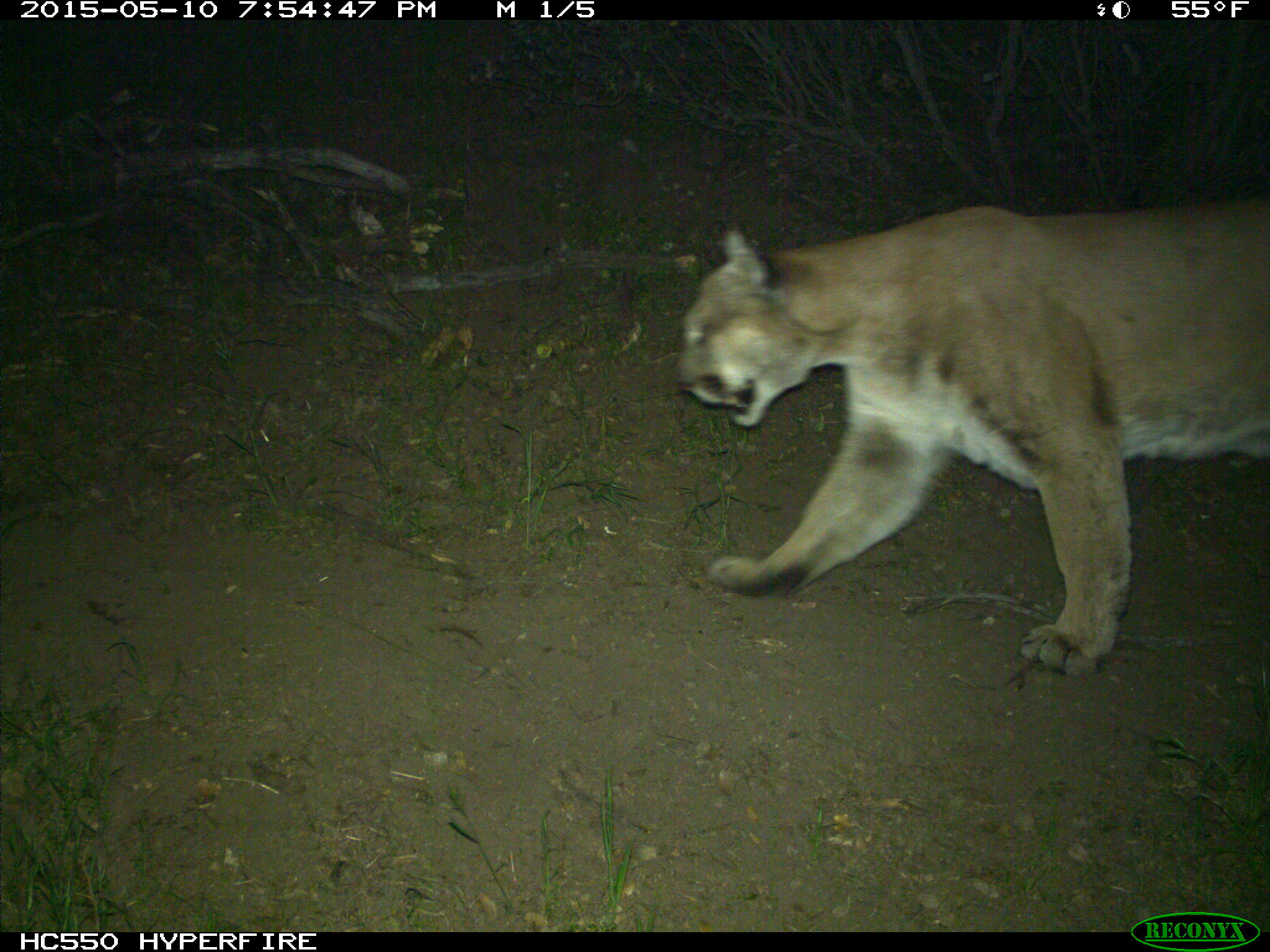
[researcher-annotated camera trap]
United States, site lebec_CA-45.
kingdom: Animalia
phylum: Chordata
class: Mammalia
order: Carnivora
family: Felidae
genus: Puma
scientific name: Puma concolor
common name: mountain lion